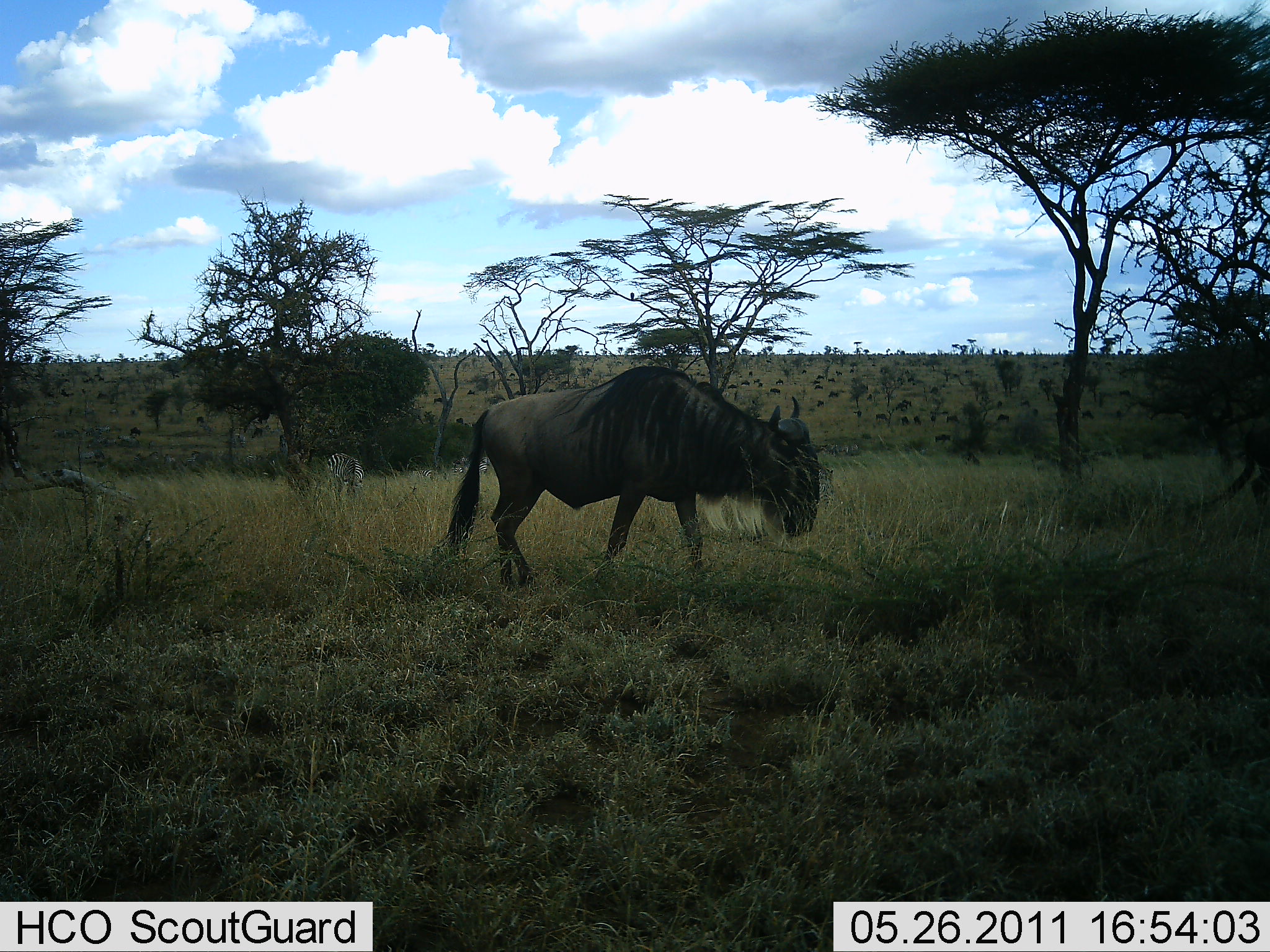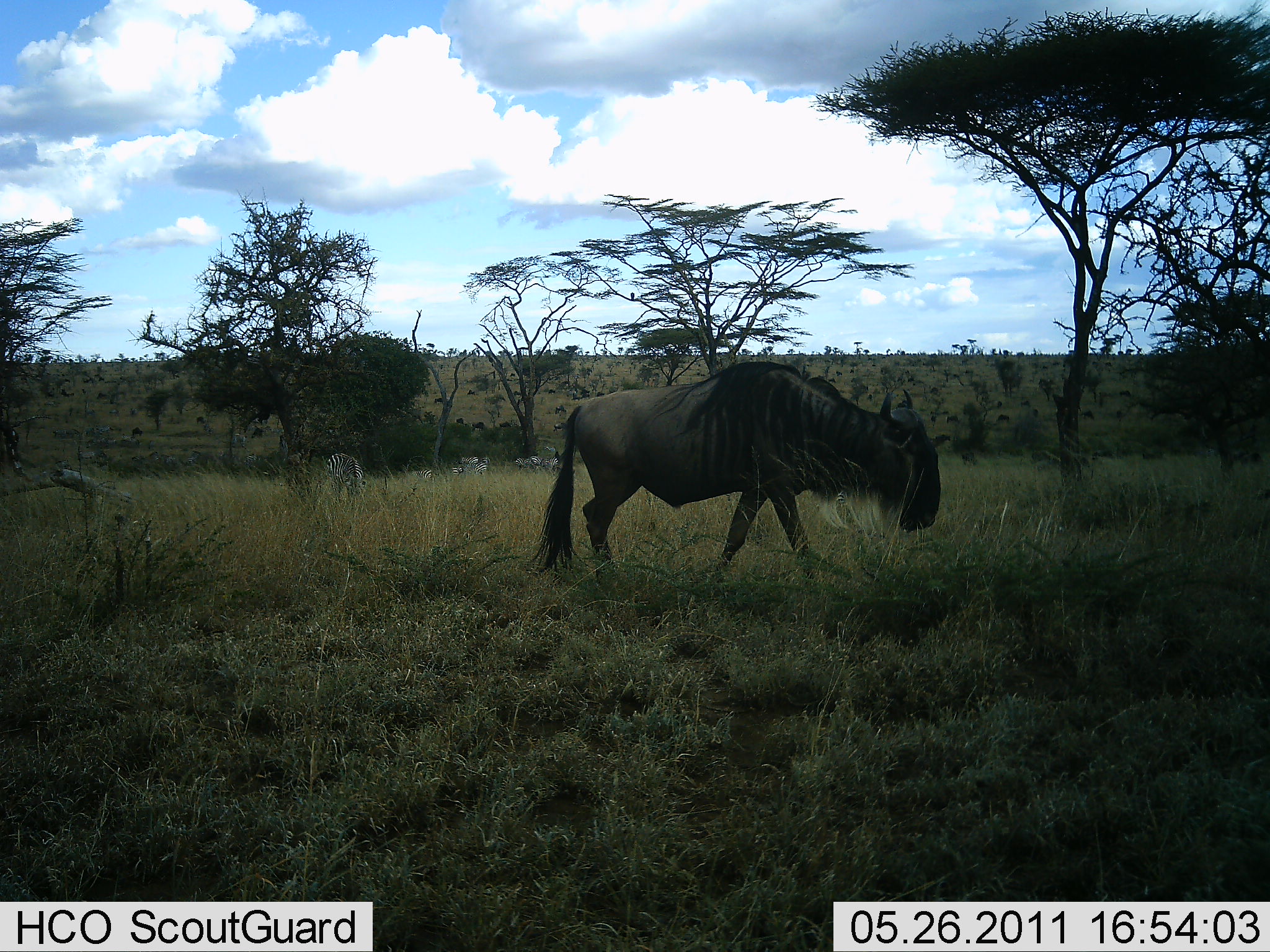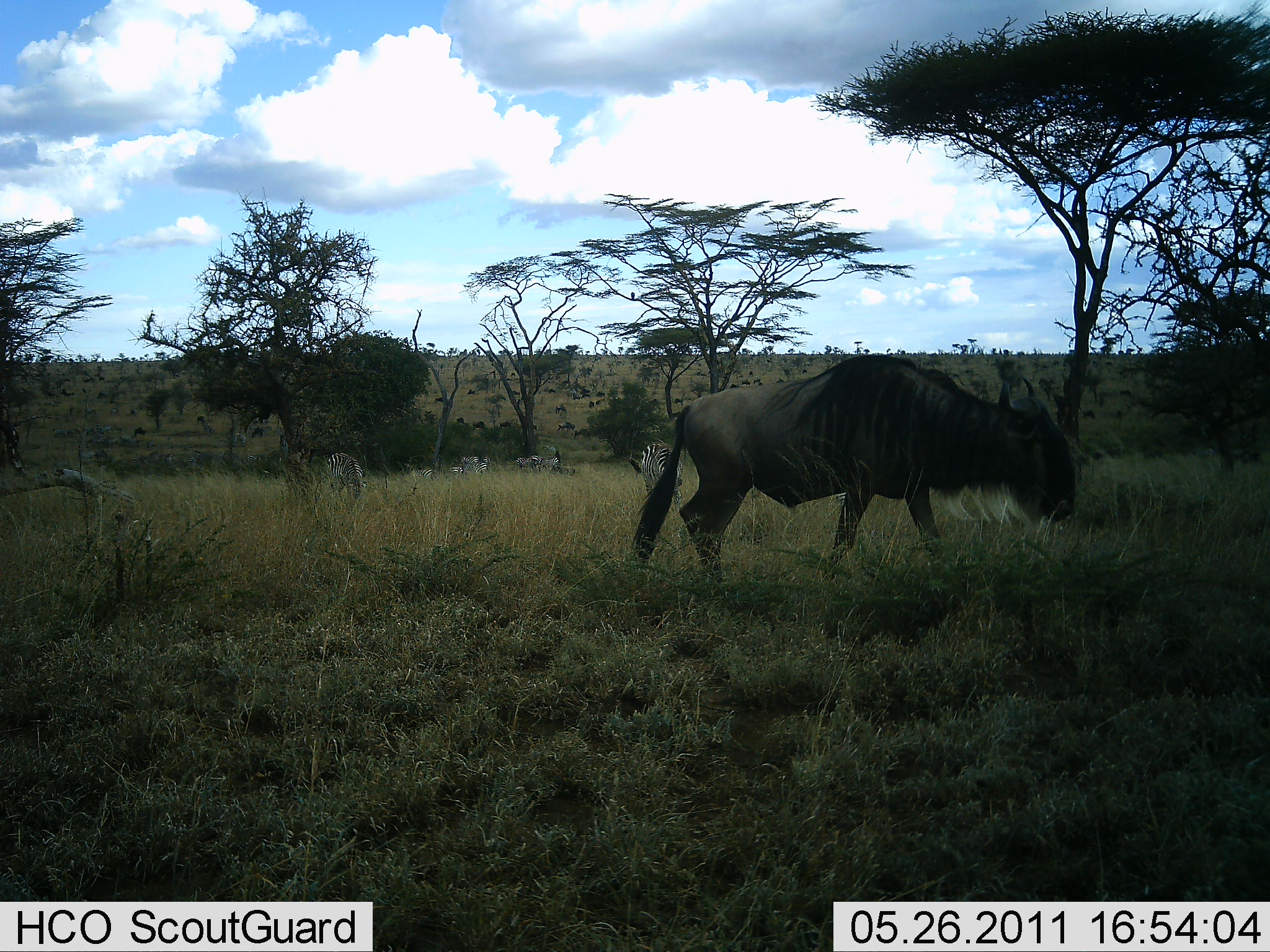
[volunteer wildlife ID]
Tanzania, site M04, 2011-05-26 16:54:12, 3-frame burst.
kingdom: Animalia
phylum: Chordata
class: Mammalia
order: Artiodactyla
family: Bovidae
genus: Connochaetes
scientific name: Connochaetes taurinus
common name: blue wildebeest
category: wildebeest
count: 2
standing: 5%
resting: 5%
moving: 95%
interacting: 0%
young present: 0%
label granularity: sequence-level